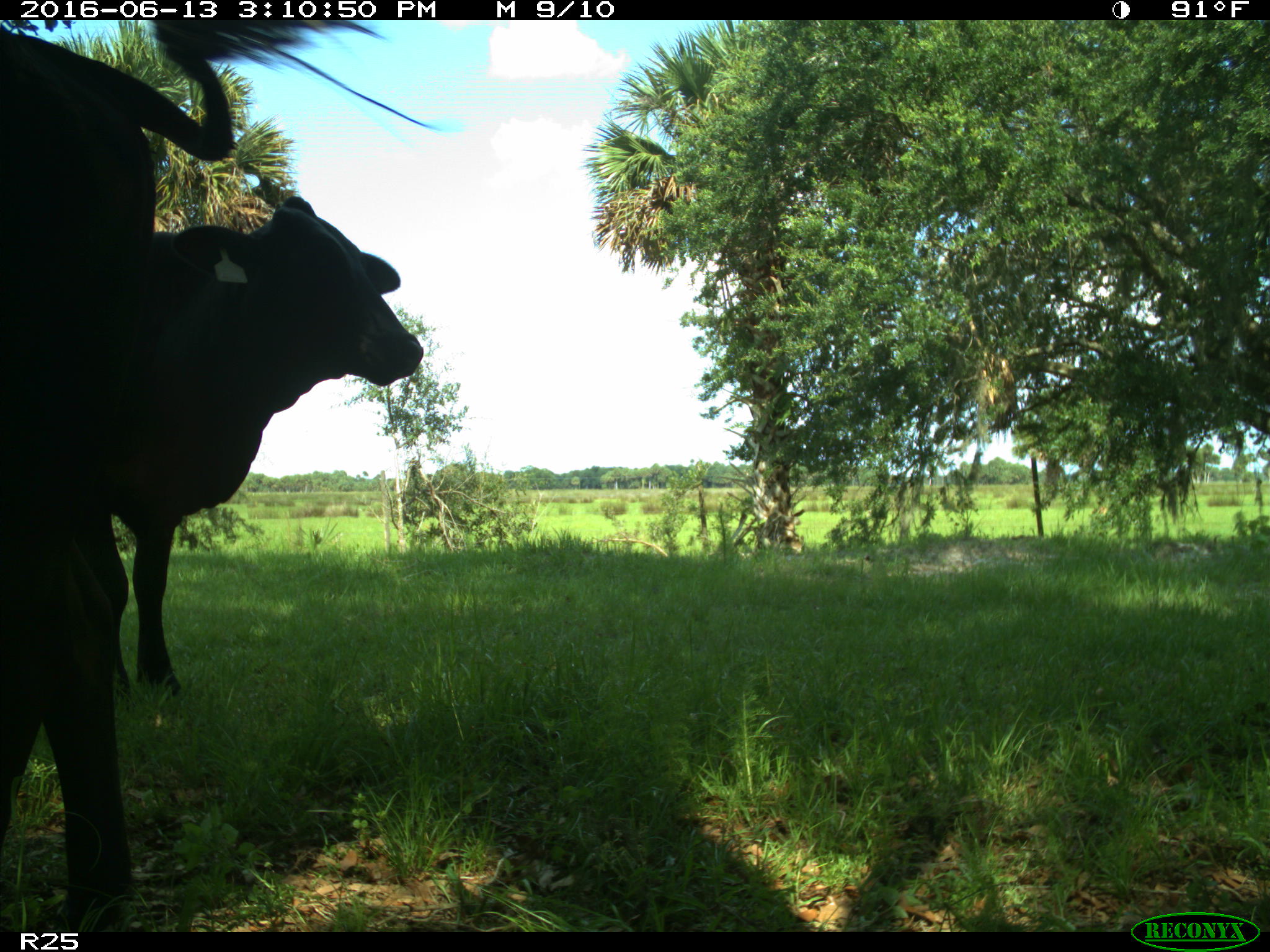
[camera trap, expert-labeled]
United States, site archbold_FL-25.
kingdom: Animalia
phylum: Chordata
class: Mammalia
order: Artiodactyla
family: Bovidae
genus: Bos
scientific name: Bos taurus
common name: domestic cow